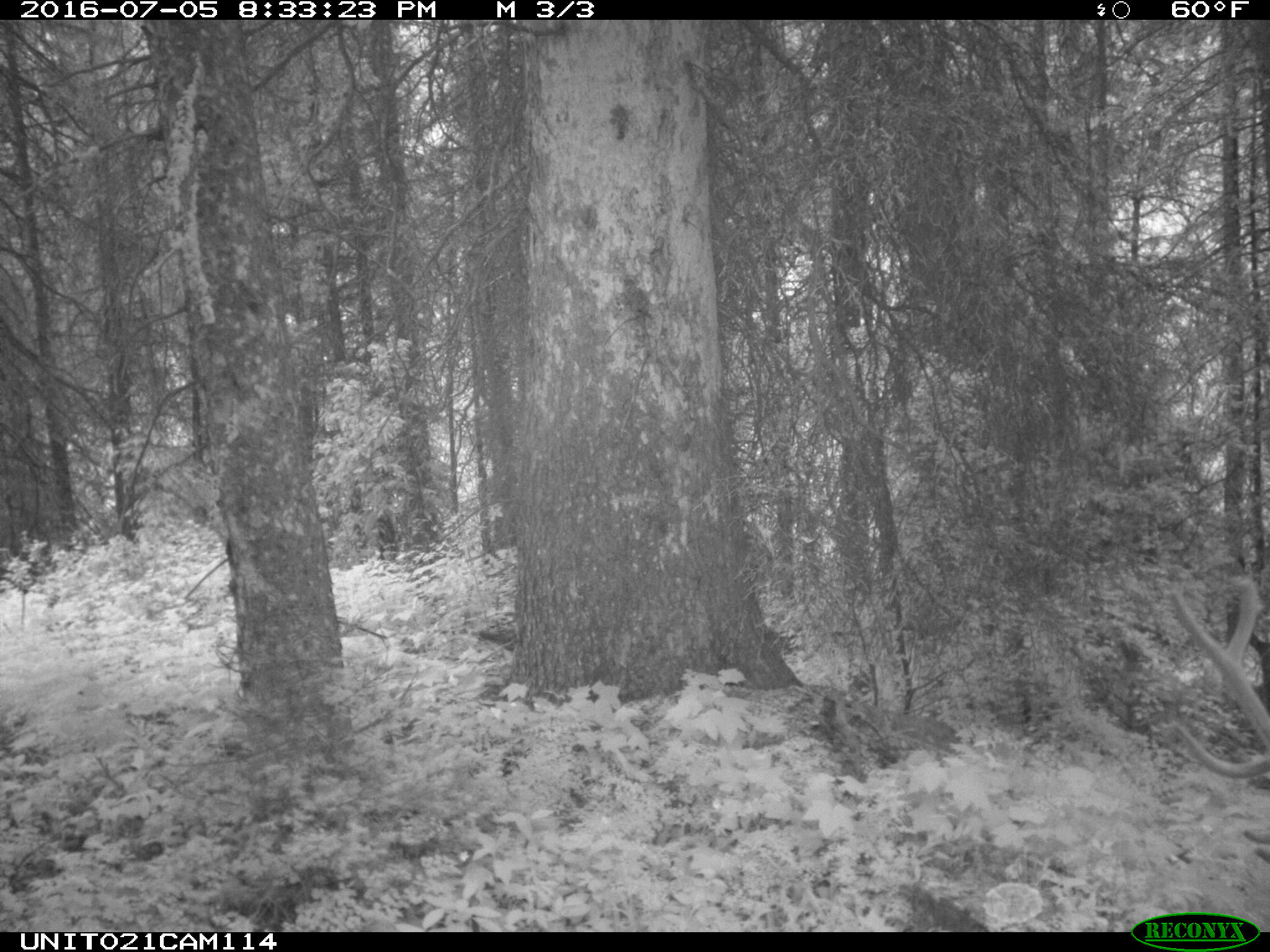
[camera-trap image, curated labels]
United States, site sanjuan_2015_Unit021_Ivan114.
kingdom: Animalia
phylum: Chordata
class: Mammalia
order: Artiodactyla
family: Cervidae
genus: Cervus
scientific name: Cervus elaphus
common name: red deer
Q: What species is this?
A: Cervus elaphus (red deer).